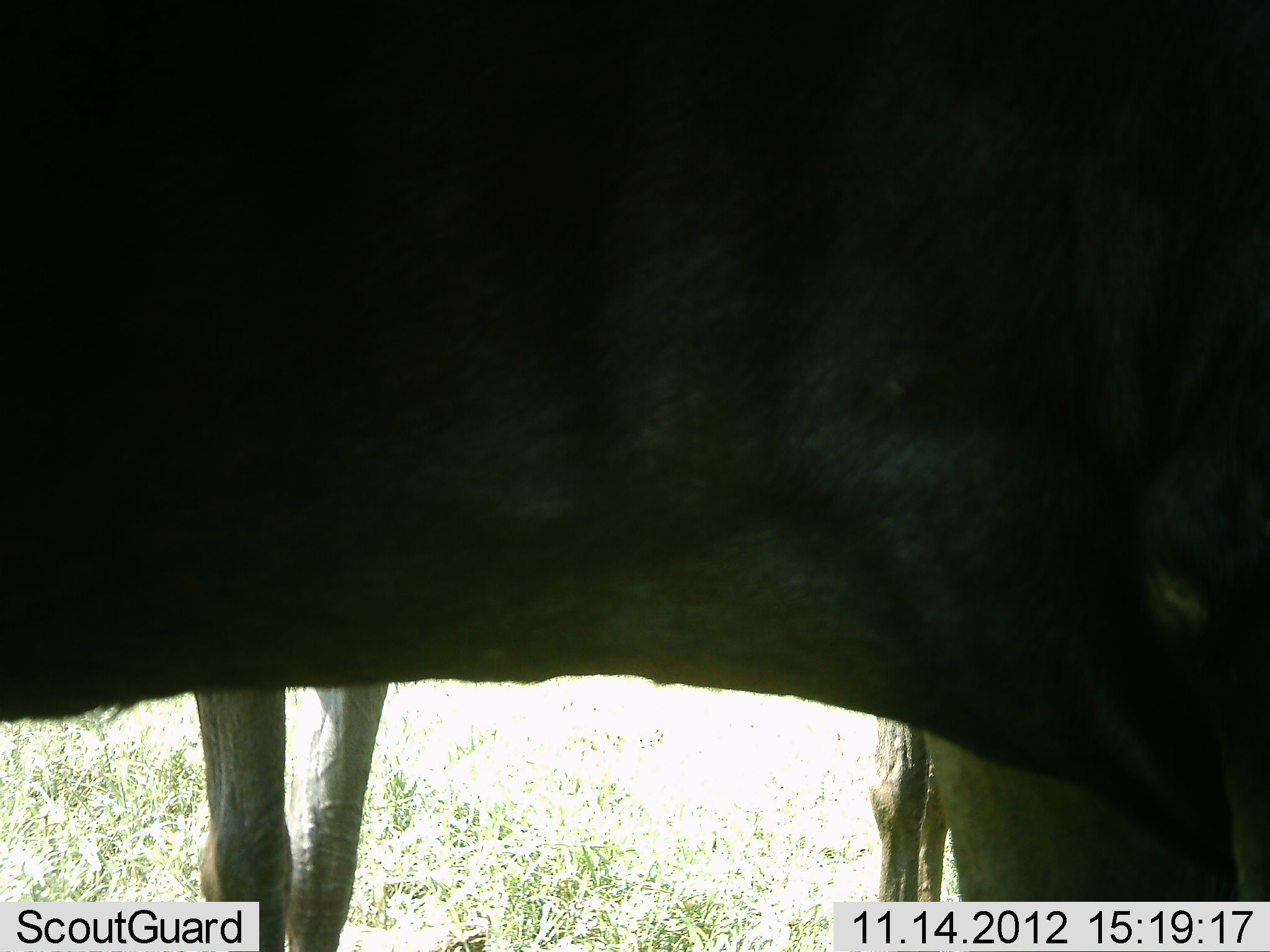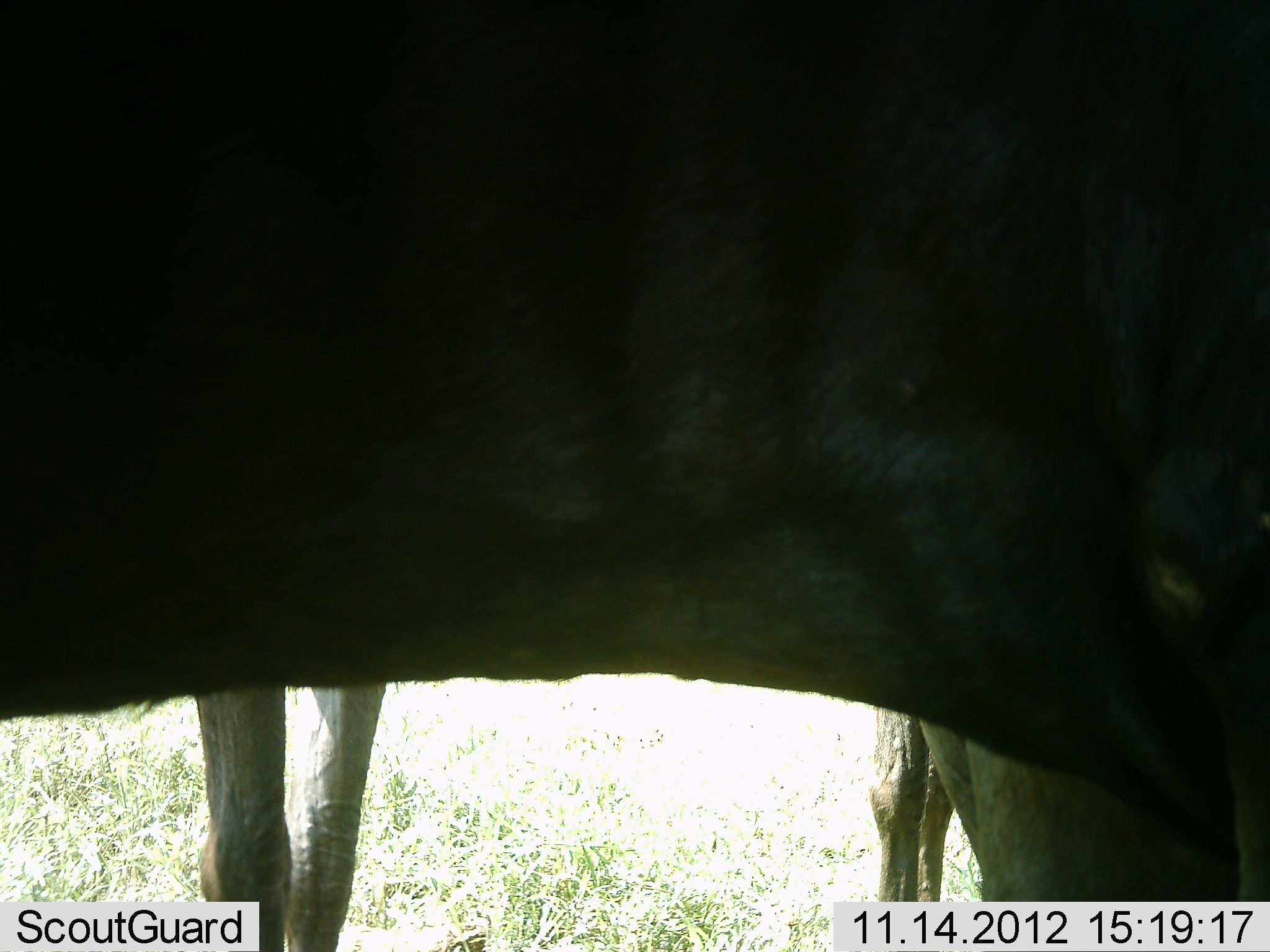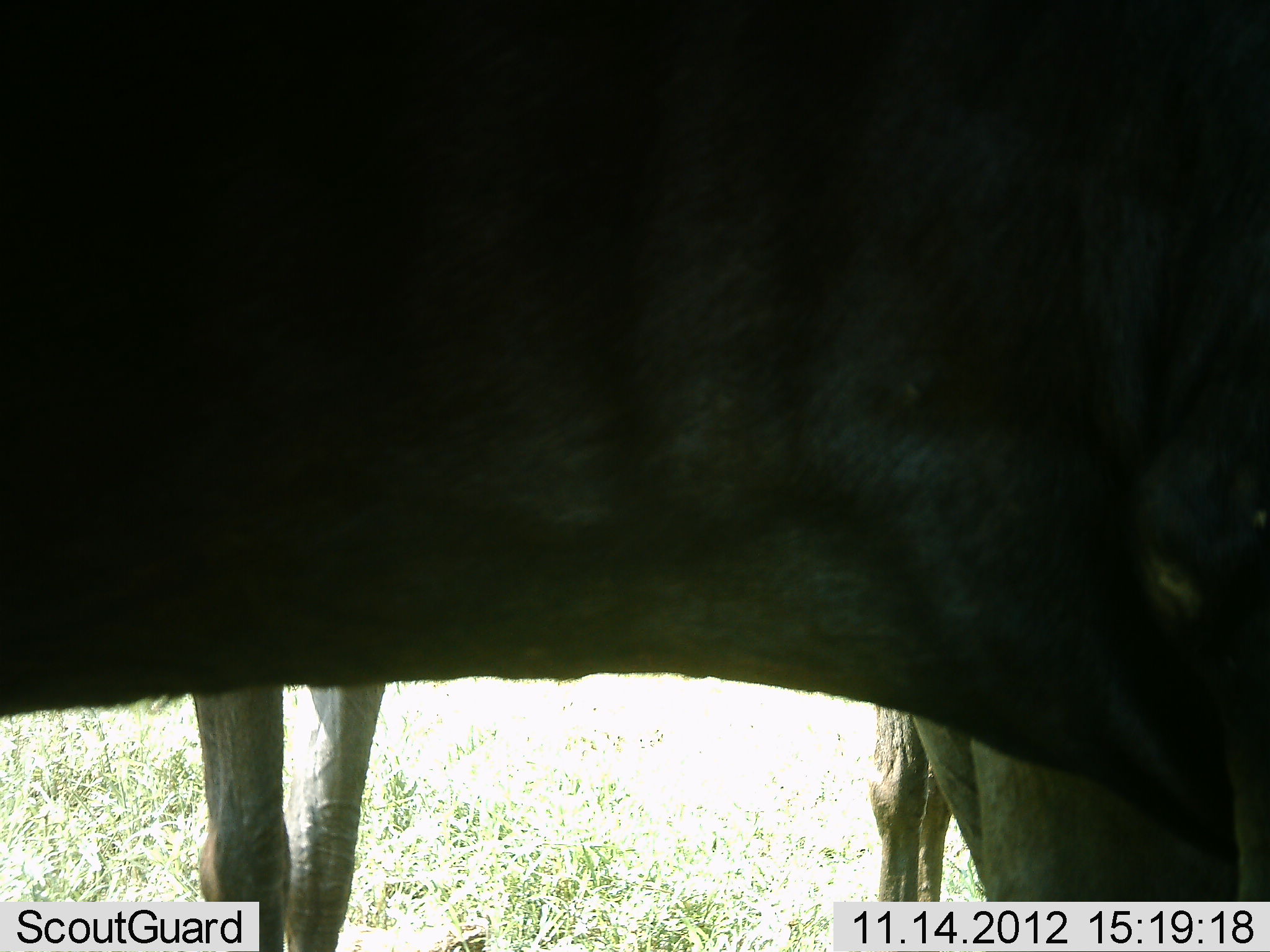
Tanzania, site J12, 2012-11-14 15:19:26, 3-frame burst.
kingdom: Animalia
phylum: Chordata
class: Mammalia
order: Artiodactyla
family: Bovidae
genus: Connochaetes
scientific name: Connochaetes taurinus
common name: blue wildebeest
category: wildebeest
Wildebeest (blue wildebeest) (Connochaetes taurinus), count 2. Behavior (volunteer vote fractions): standing 100%, resting 0%, moving 0%, interacting 0%. Young present (vote fraction): 0%. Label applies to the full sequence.